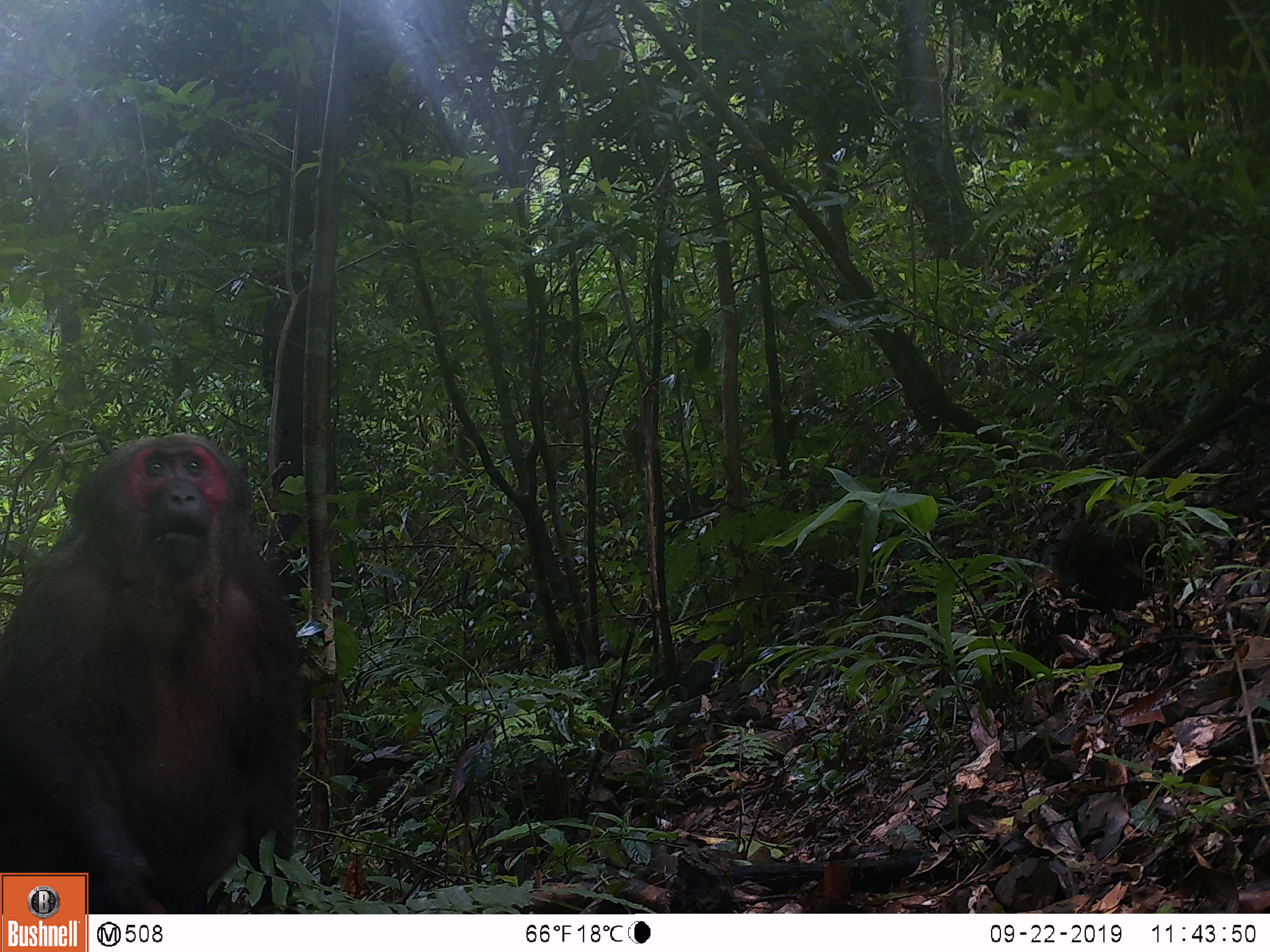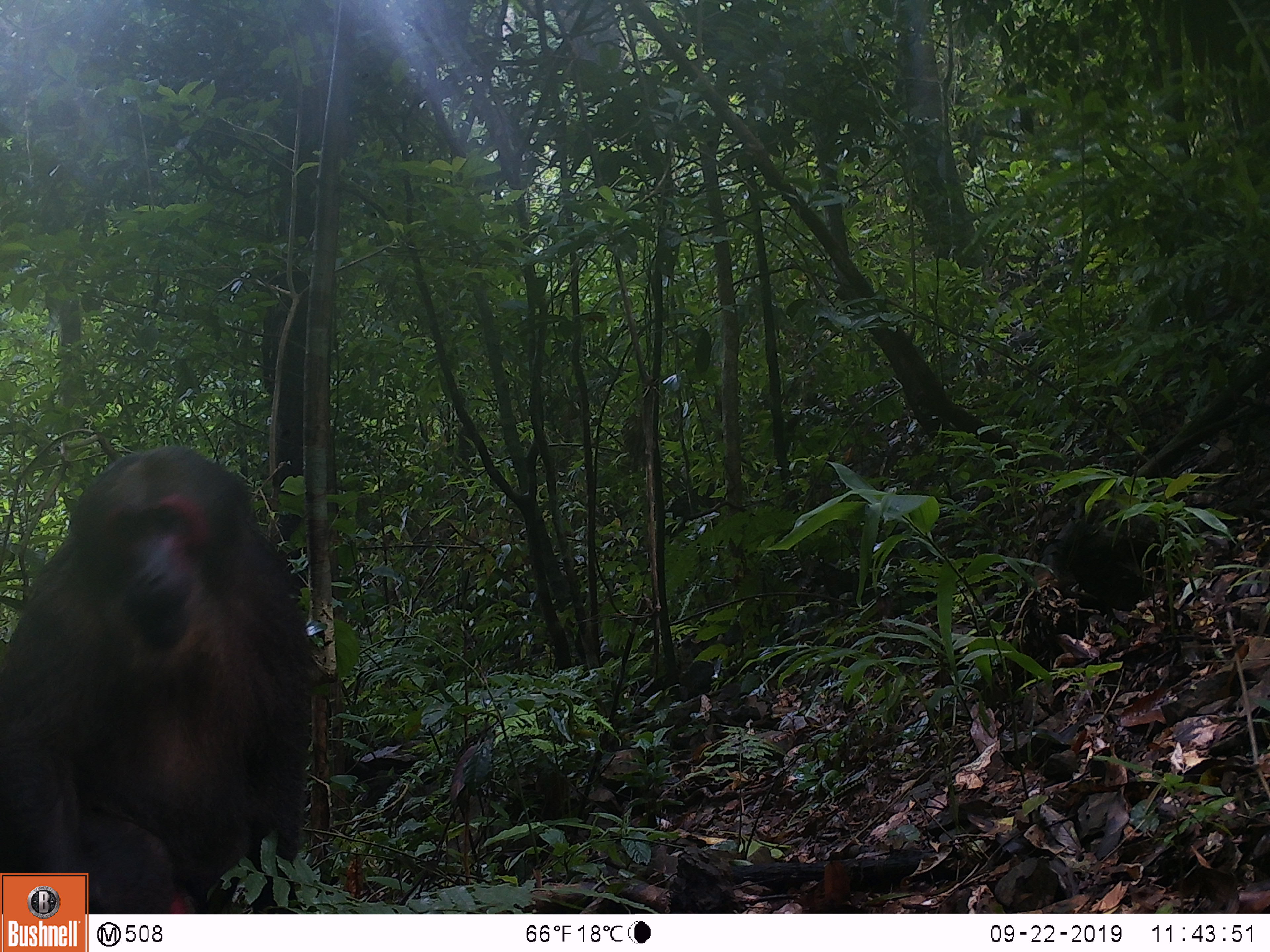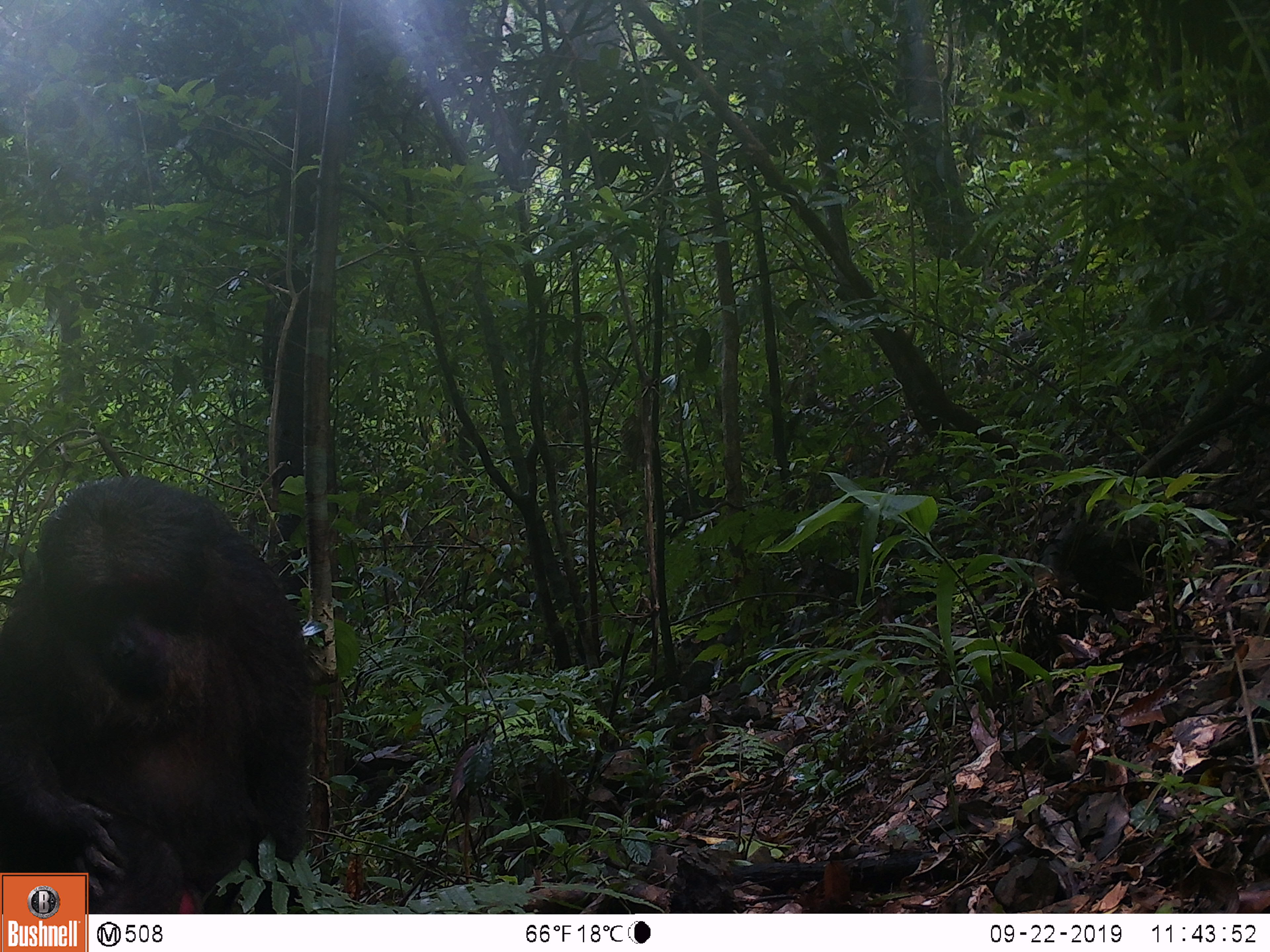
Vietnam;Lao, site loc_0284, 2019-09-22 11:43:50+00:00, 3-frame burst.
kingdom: Animalia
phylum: Chordata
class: Mammalia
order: Primates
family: Cercopithecidae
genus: Macaca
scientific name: Macaca arctoides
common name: stump-tailed macaque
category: stump tailed macaque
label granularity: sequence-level